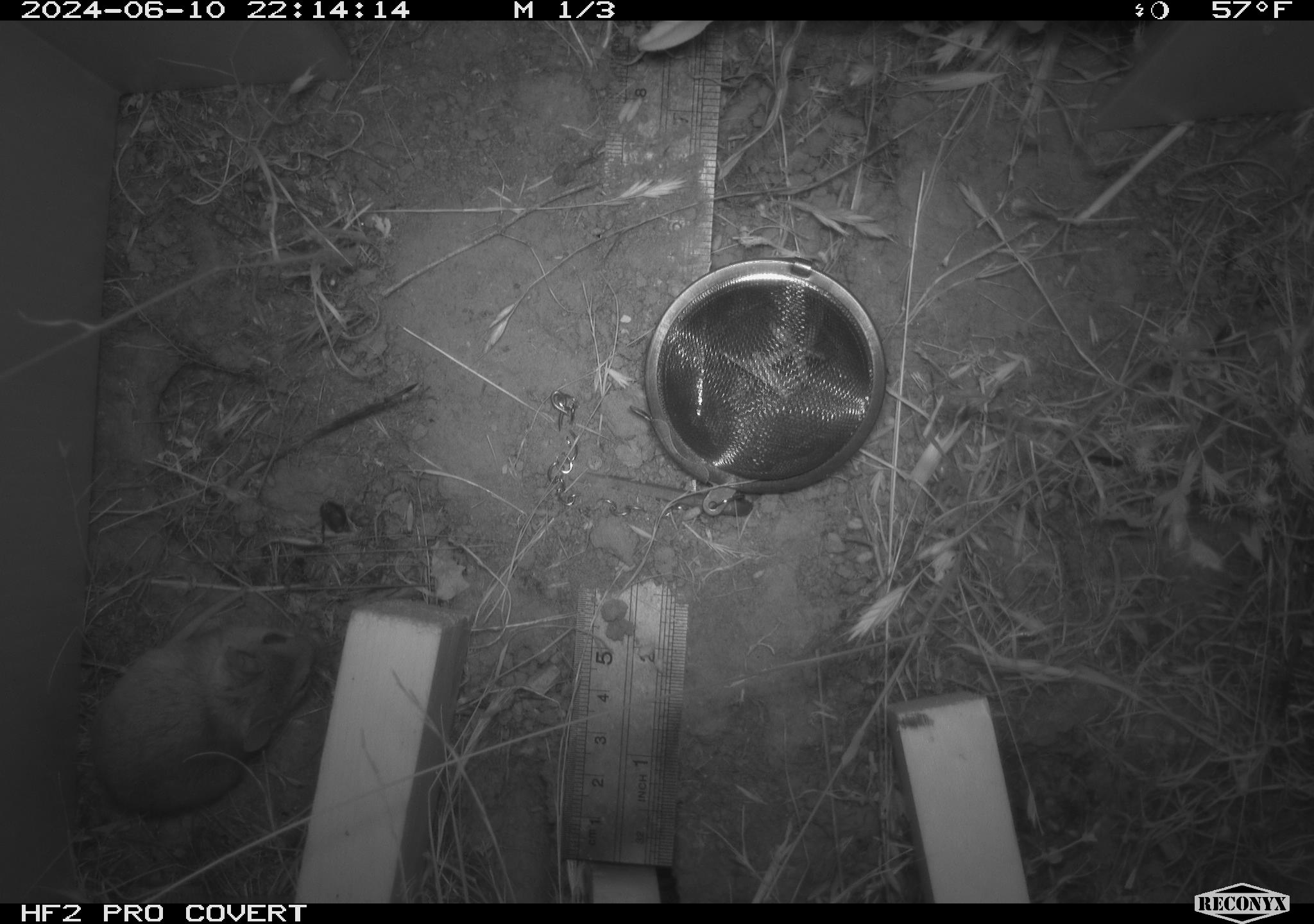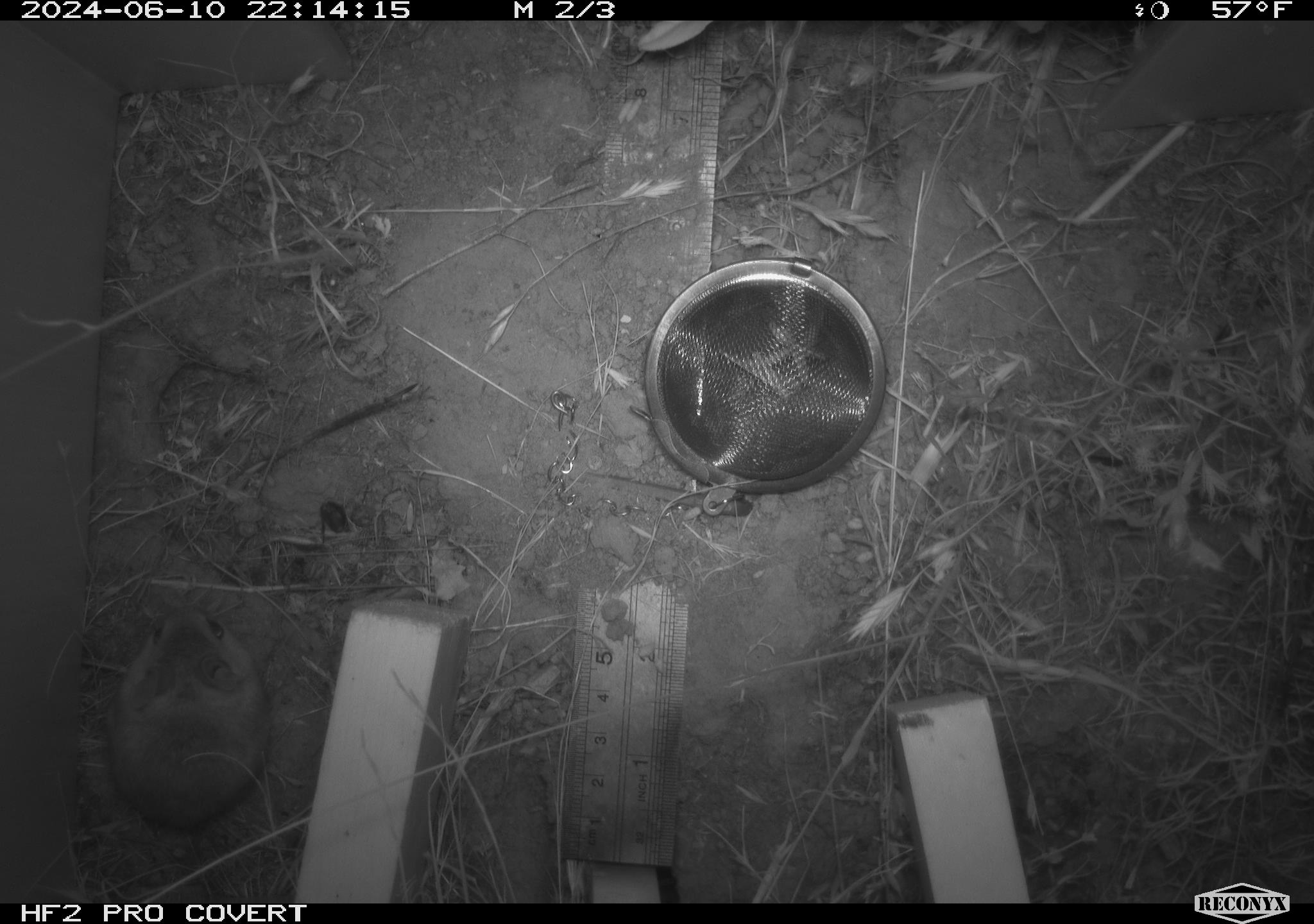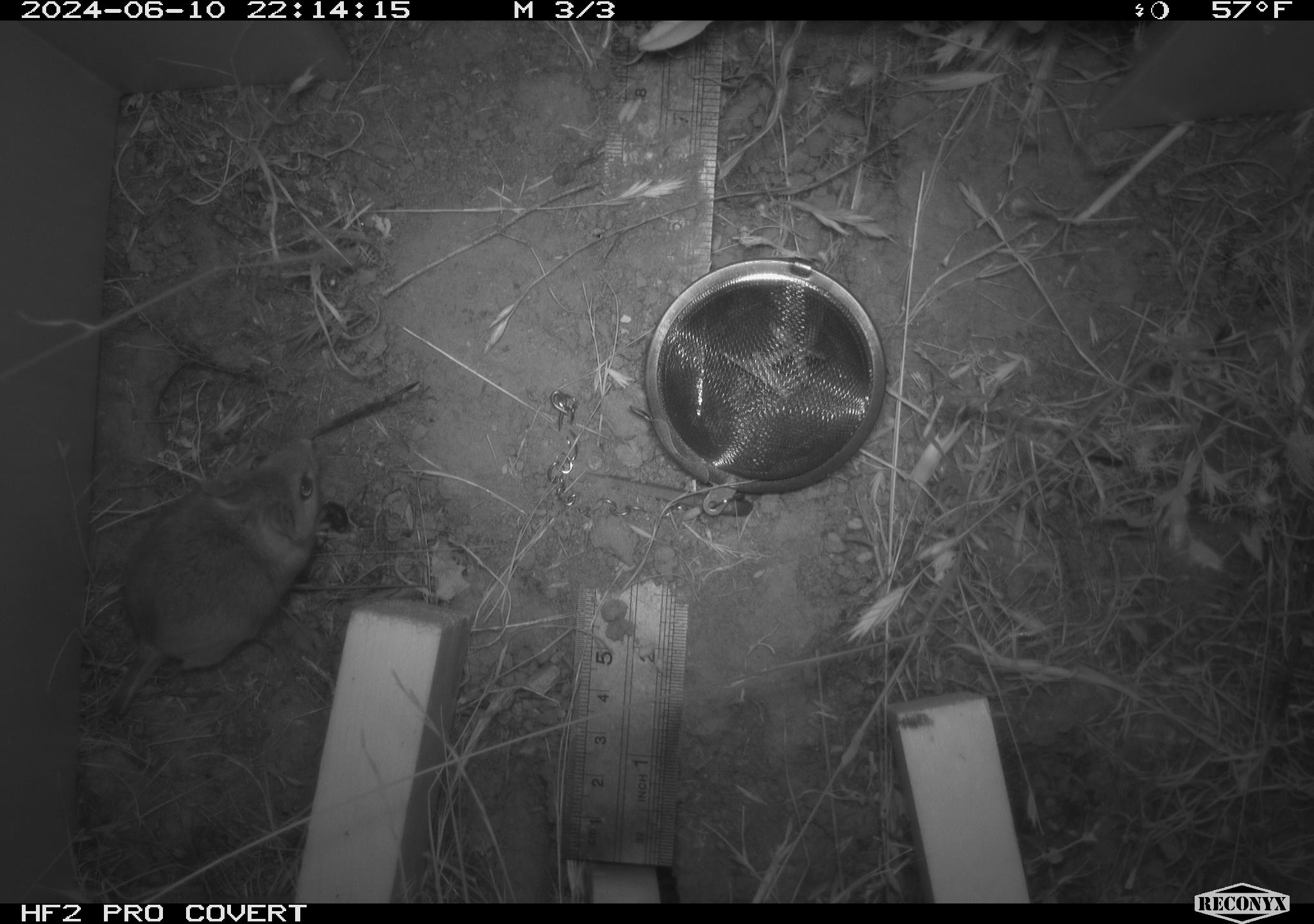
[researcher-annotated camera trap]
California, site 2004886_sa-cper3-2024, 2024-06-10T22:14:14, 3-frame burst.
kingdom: Animalia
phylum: Chordata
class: Mammalia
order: Rodentia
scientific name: Rodentia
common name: rodent